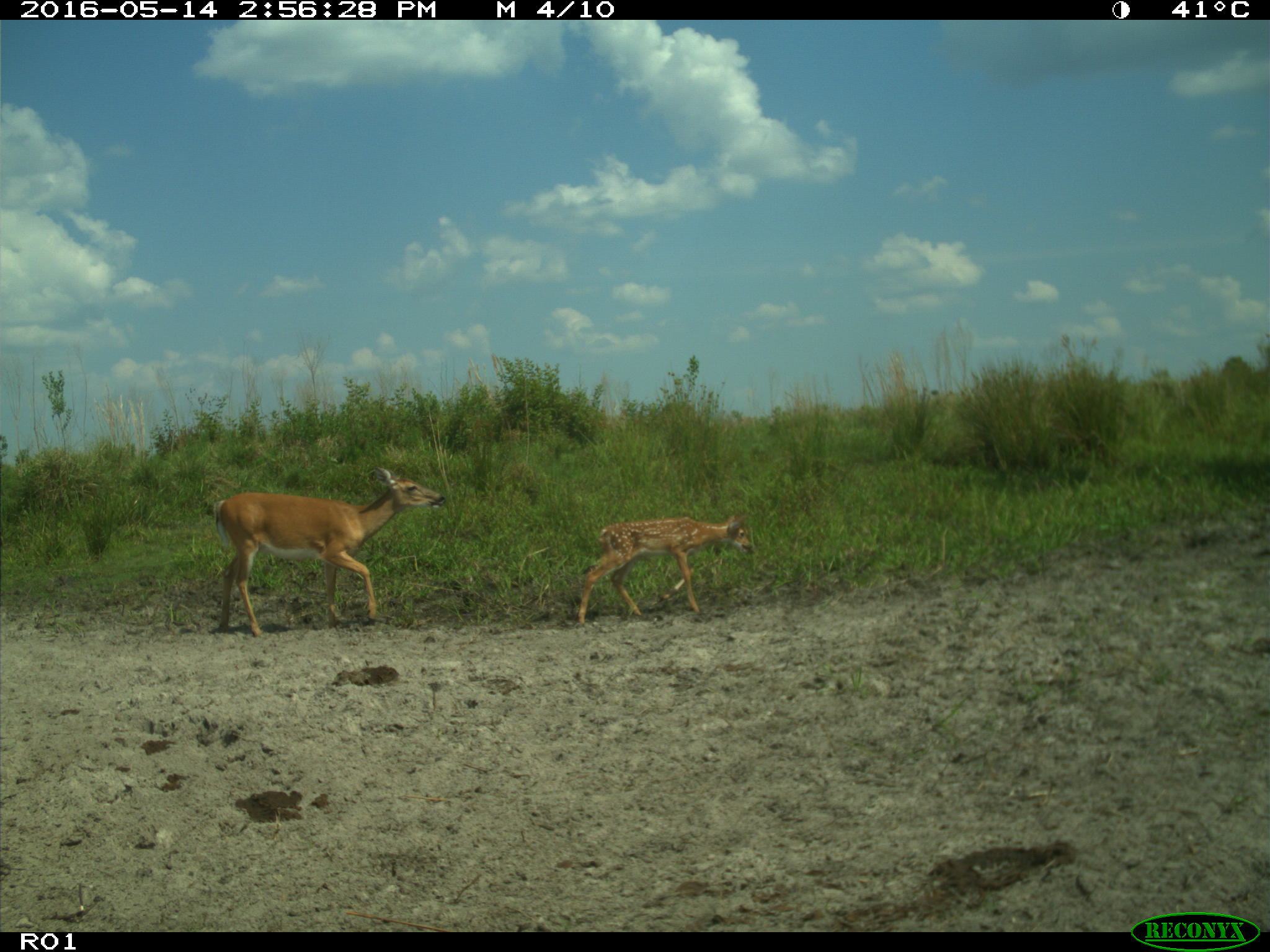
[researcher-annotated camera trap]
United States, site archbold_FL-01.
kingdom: Animalia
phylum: Chordata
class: Mammalia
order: Artiodactyla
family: Cervidae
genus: Odocoileus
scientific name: Odocoileus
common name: deer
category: unidentified deer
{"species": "unidentified deer (deer) (Odocoileus)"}